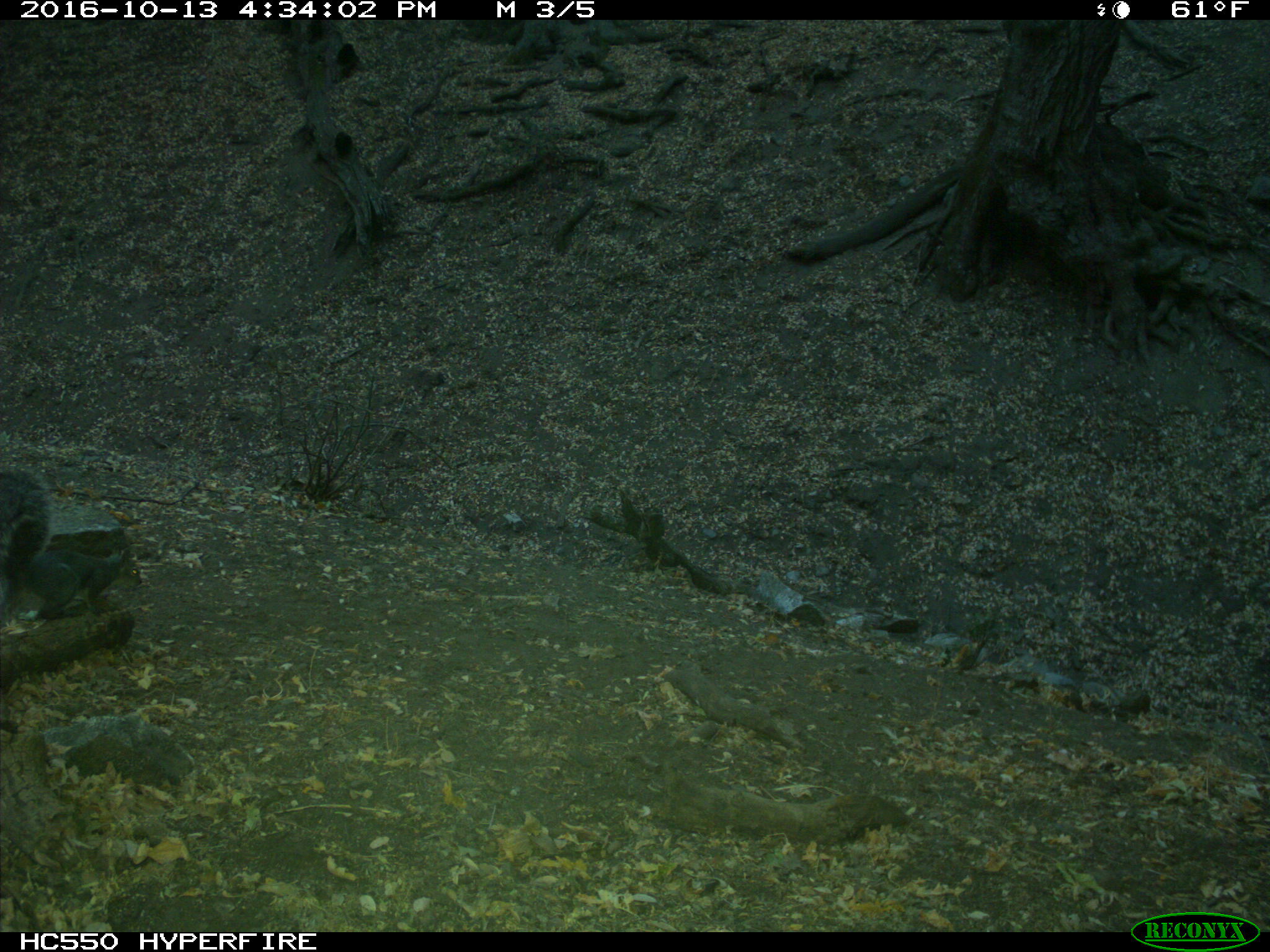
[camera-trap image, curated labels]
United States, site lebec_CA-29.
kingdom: Animalia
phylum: Chordata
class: Mammalia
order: Rodentia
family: Sciuridae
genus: Sciurus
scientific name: Sciurus carolinensis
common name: eastern gray squirrel